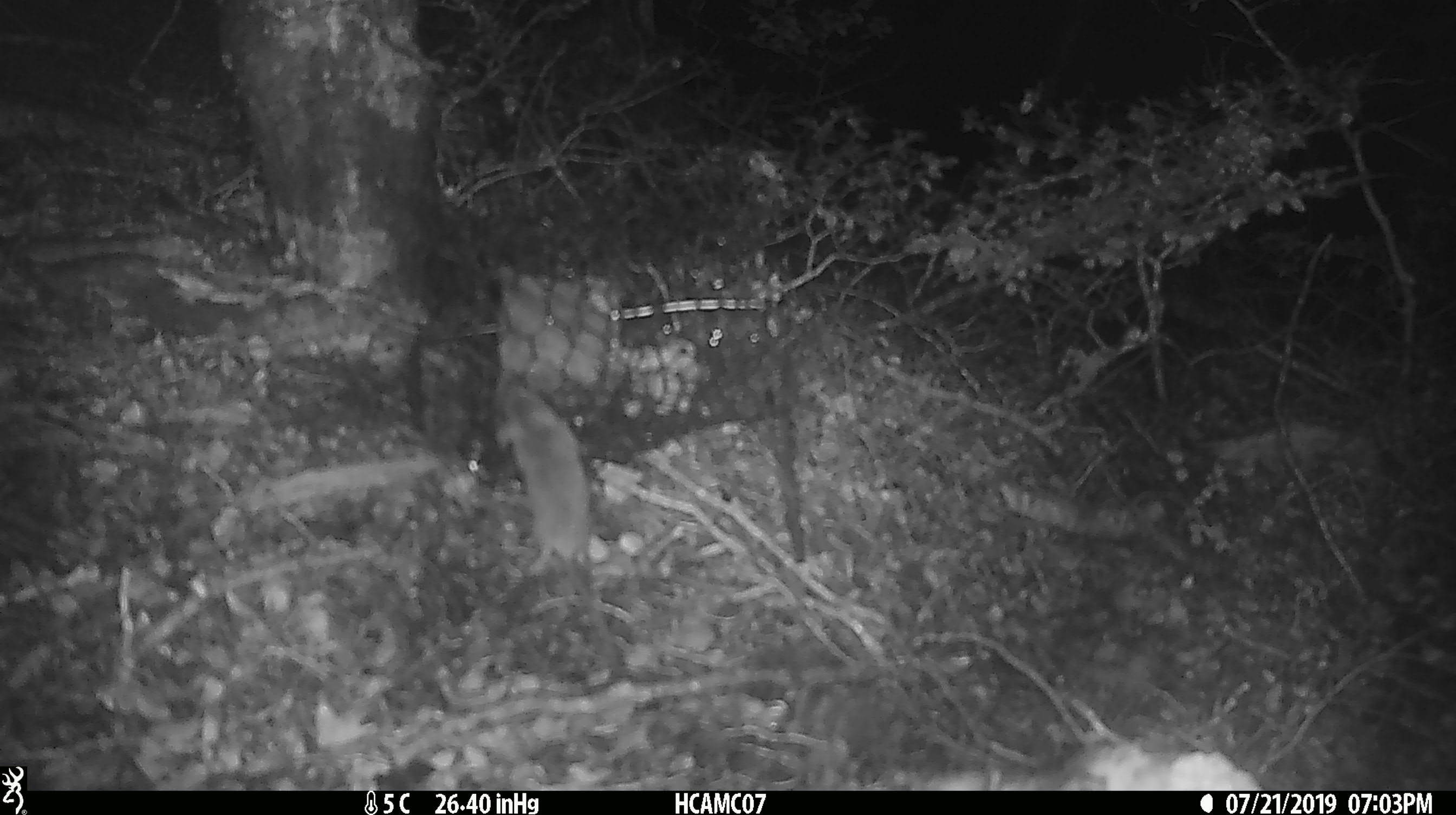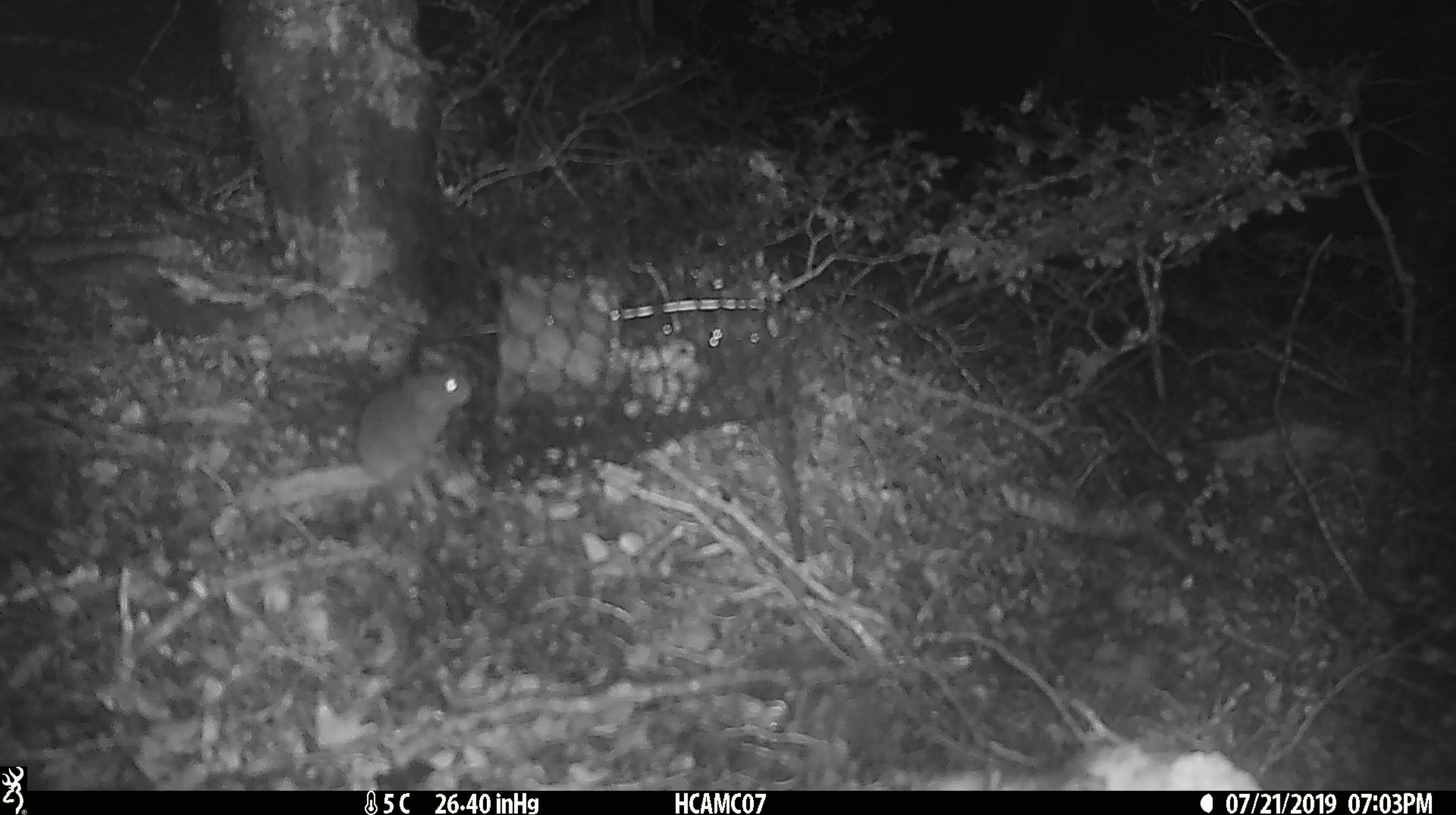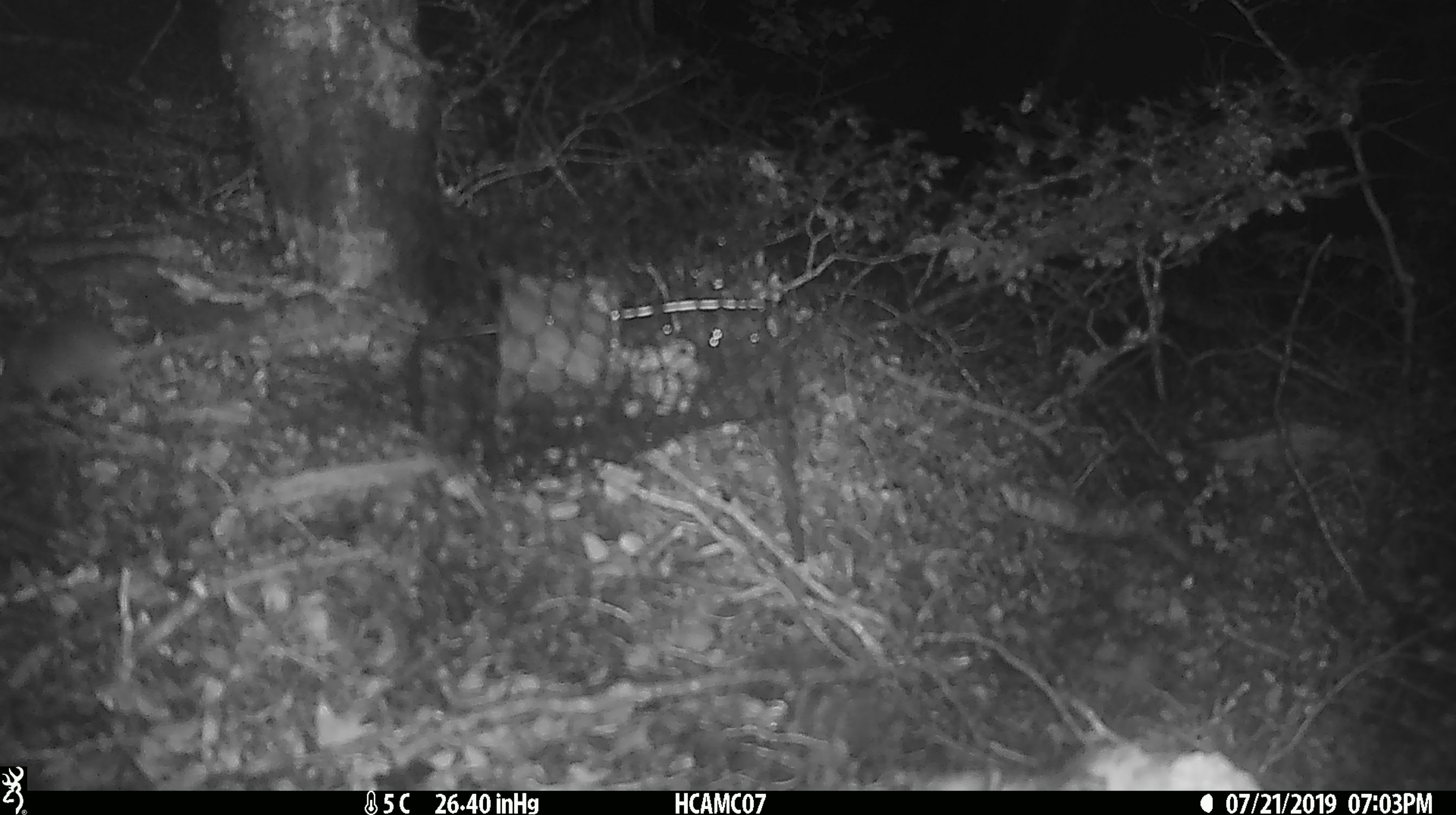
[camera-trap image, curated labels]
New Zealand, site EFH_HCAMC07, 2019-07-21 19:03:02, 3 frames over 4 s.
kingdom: Animalia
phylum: Chordata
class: Mammalia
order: Rodentia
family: Muridae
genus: Mus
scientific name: Mus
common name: mouse